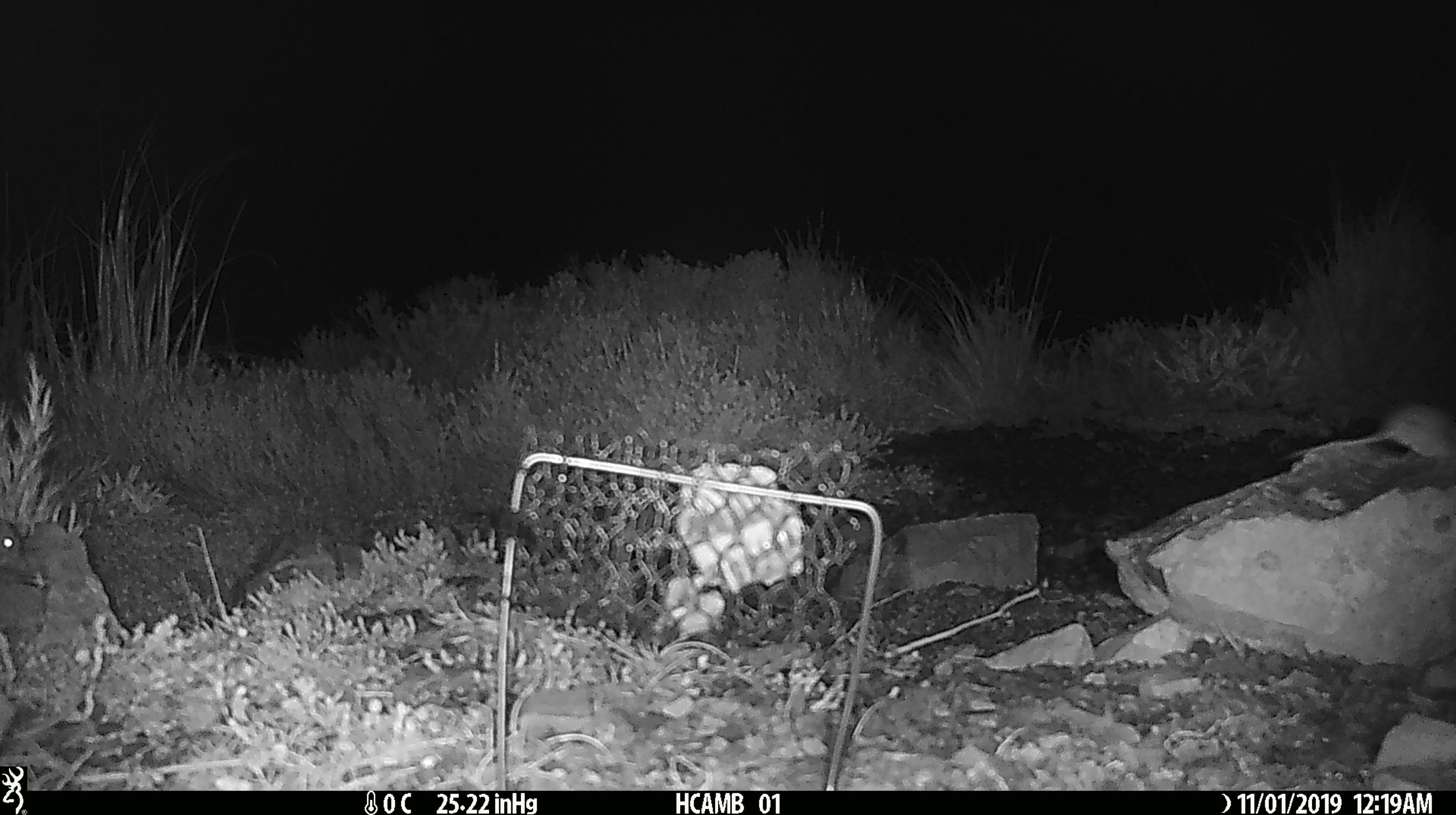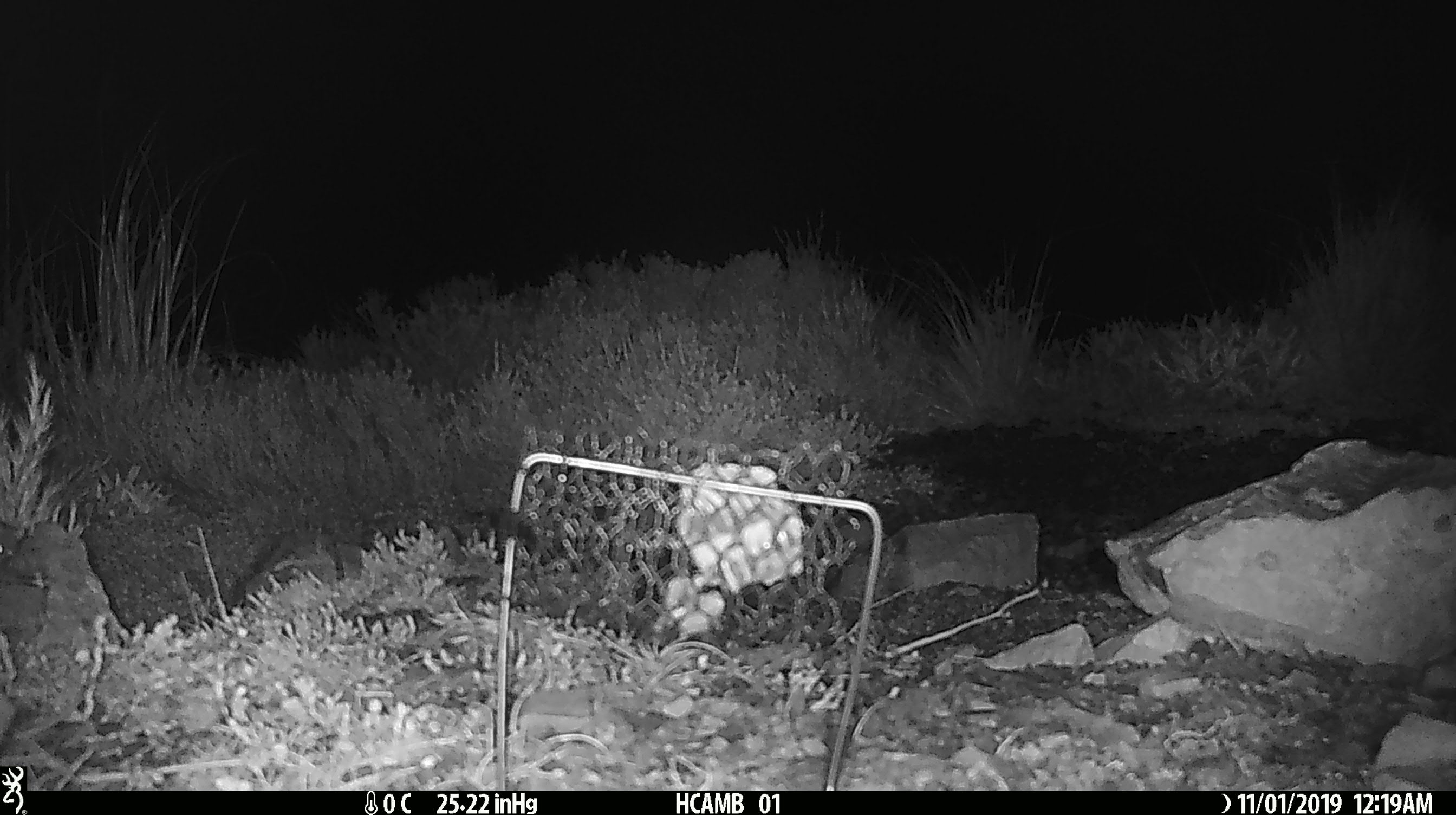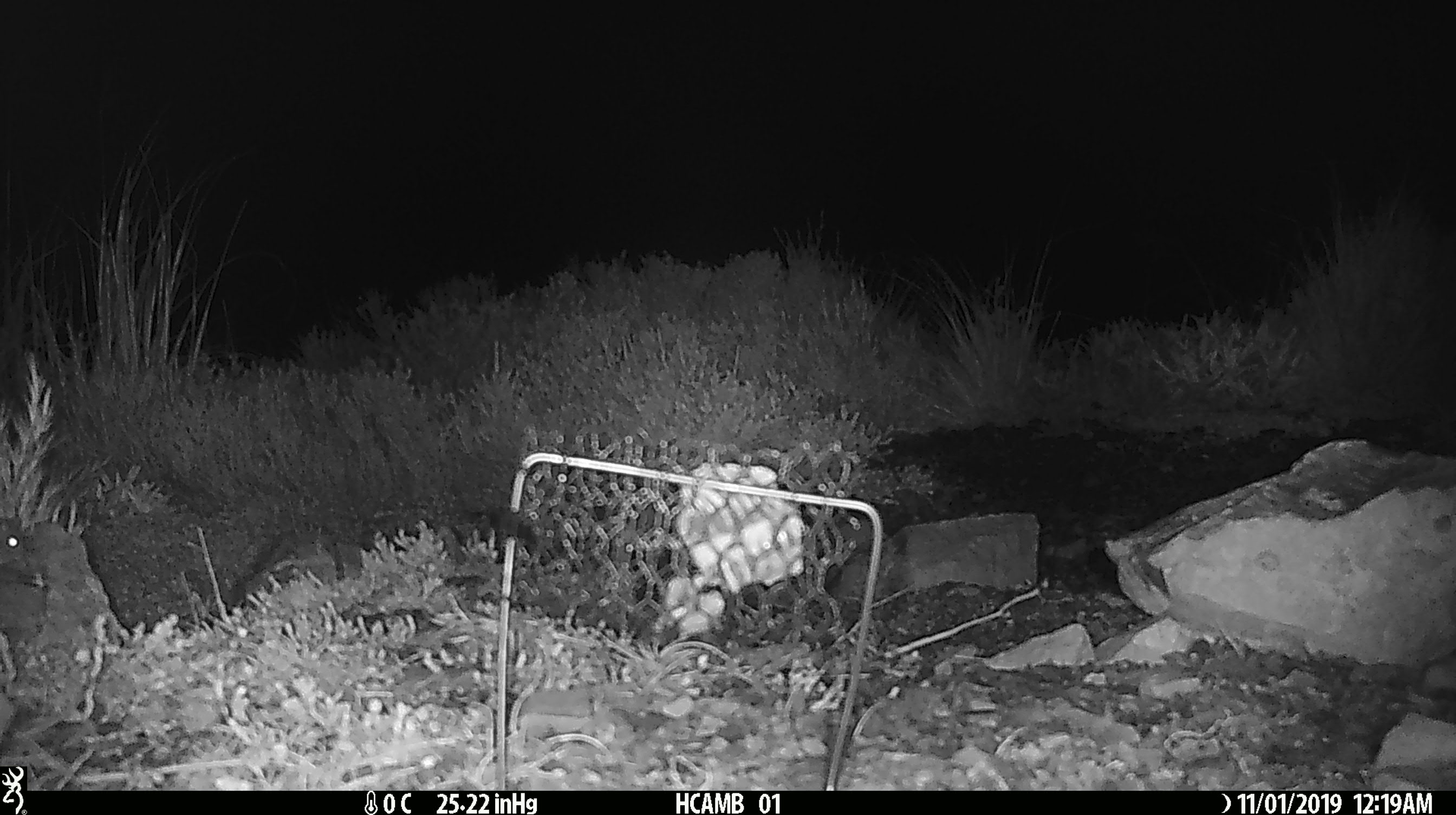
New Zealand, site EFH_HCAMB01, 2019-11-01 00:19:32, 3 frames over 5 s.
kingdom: Animalia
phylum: Chordata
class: Mammalia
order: Rodentia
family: Muridae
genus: Mus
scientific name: Mus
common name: mouse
Mouse (Mus).